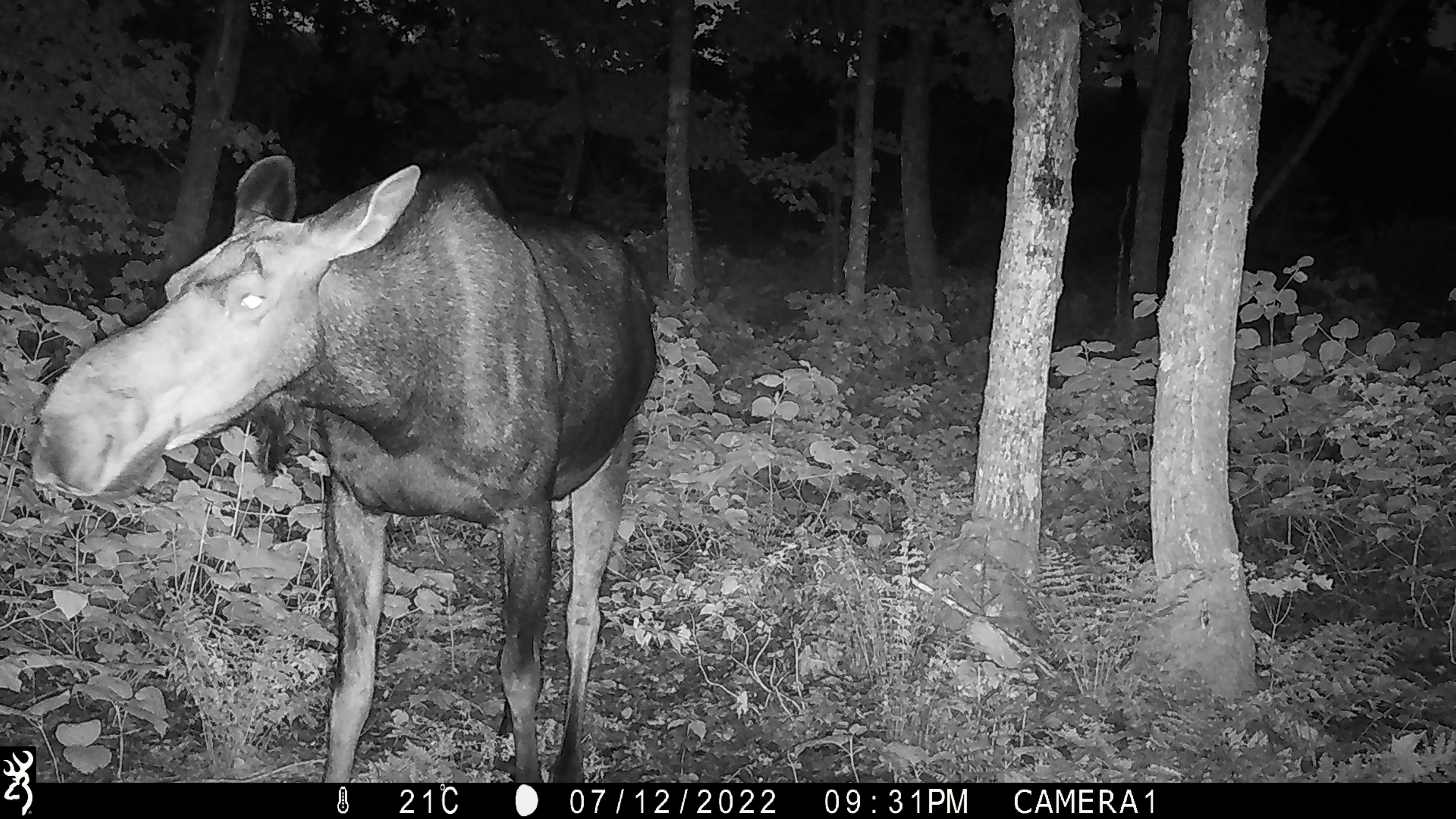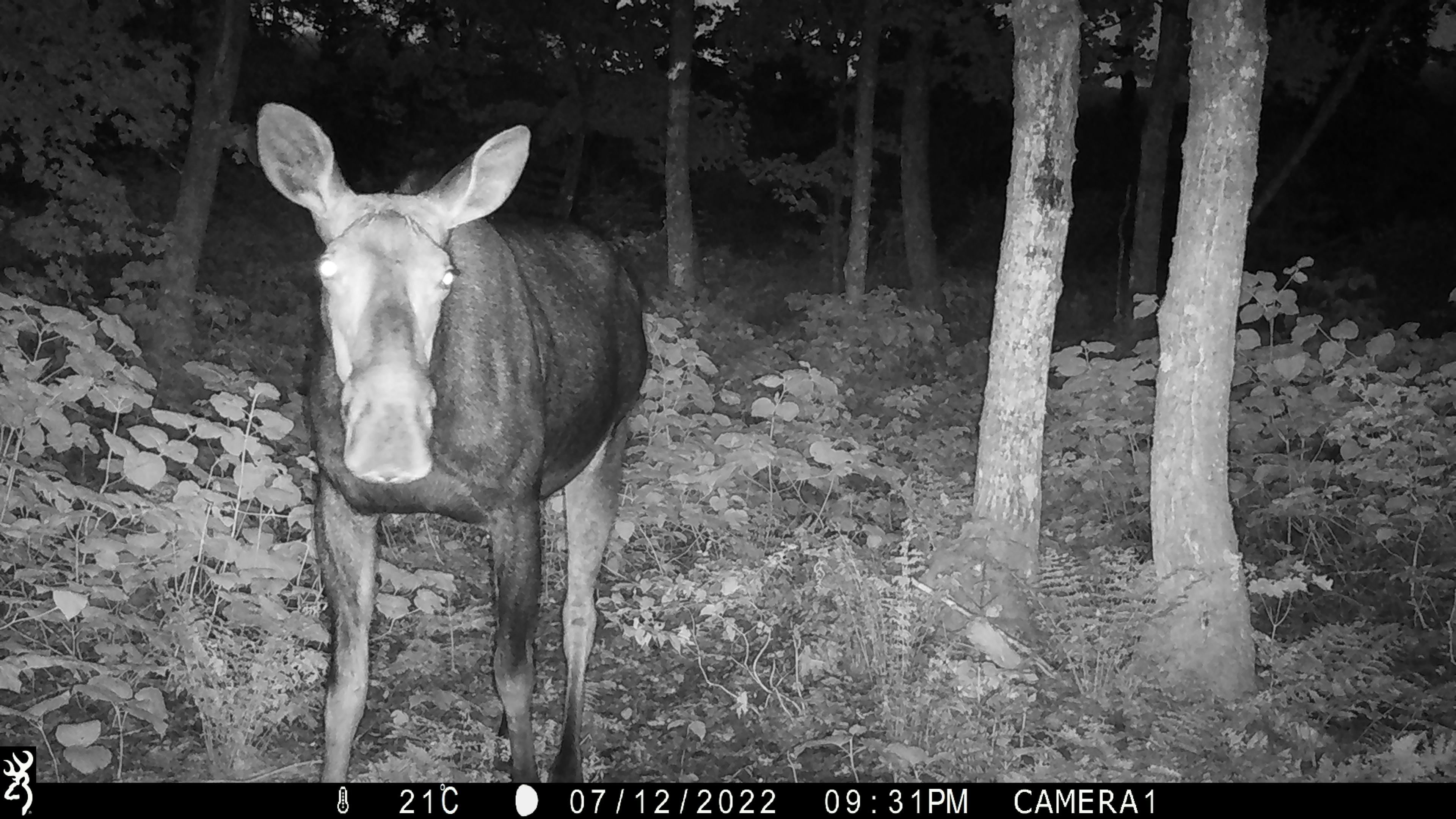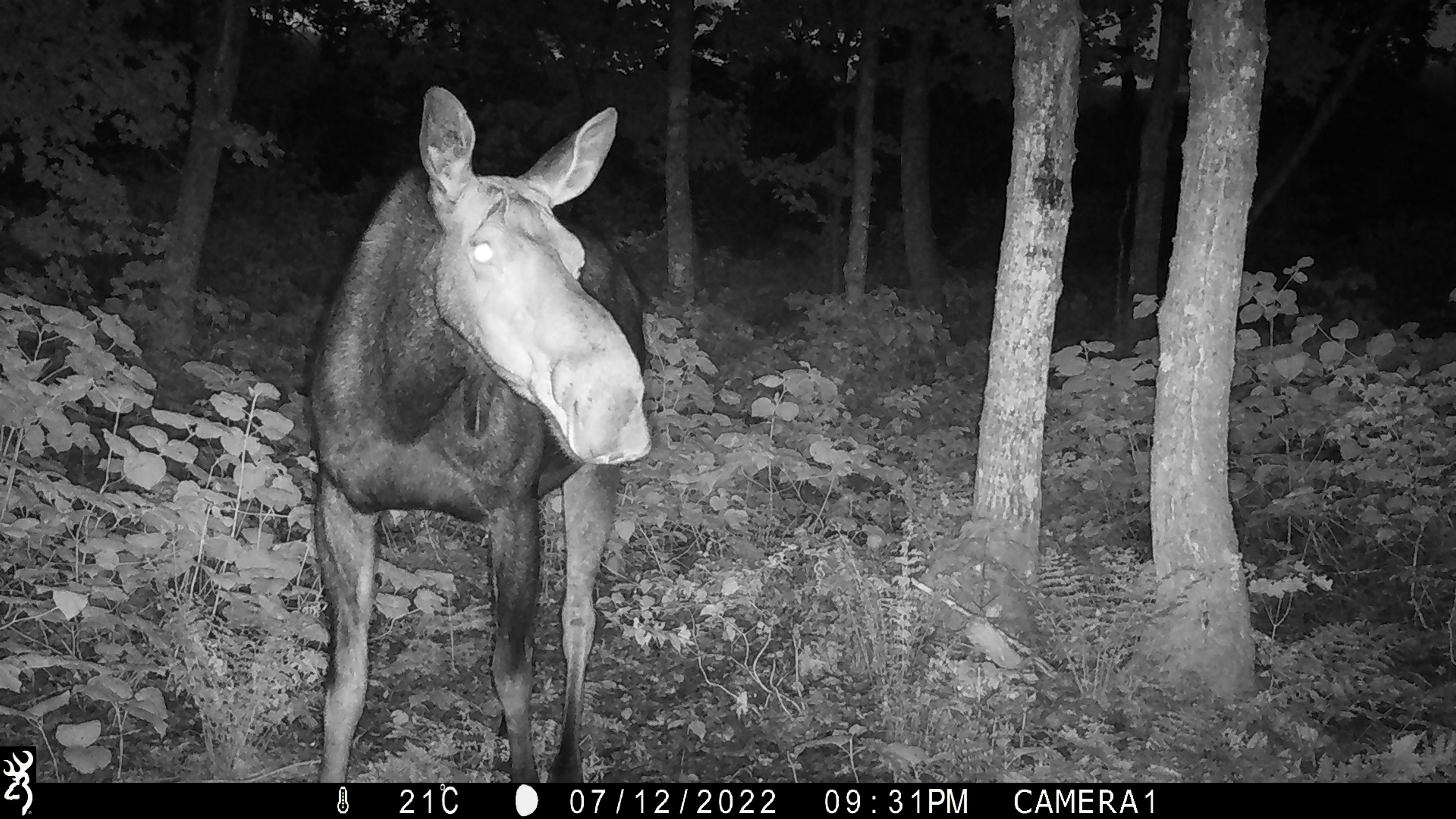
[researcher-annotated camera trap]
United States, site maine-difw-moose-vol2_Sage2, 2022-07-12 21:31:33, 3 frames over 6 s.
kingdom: Animalia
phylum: Chordata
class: Mammalia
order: Artiodactyla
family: Cervidae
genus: Alces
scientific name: Alces alces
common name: moose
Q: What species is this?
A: Moose (Alces alces).